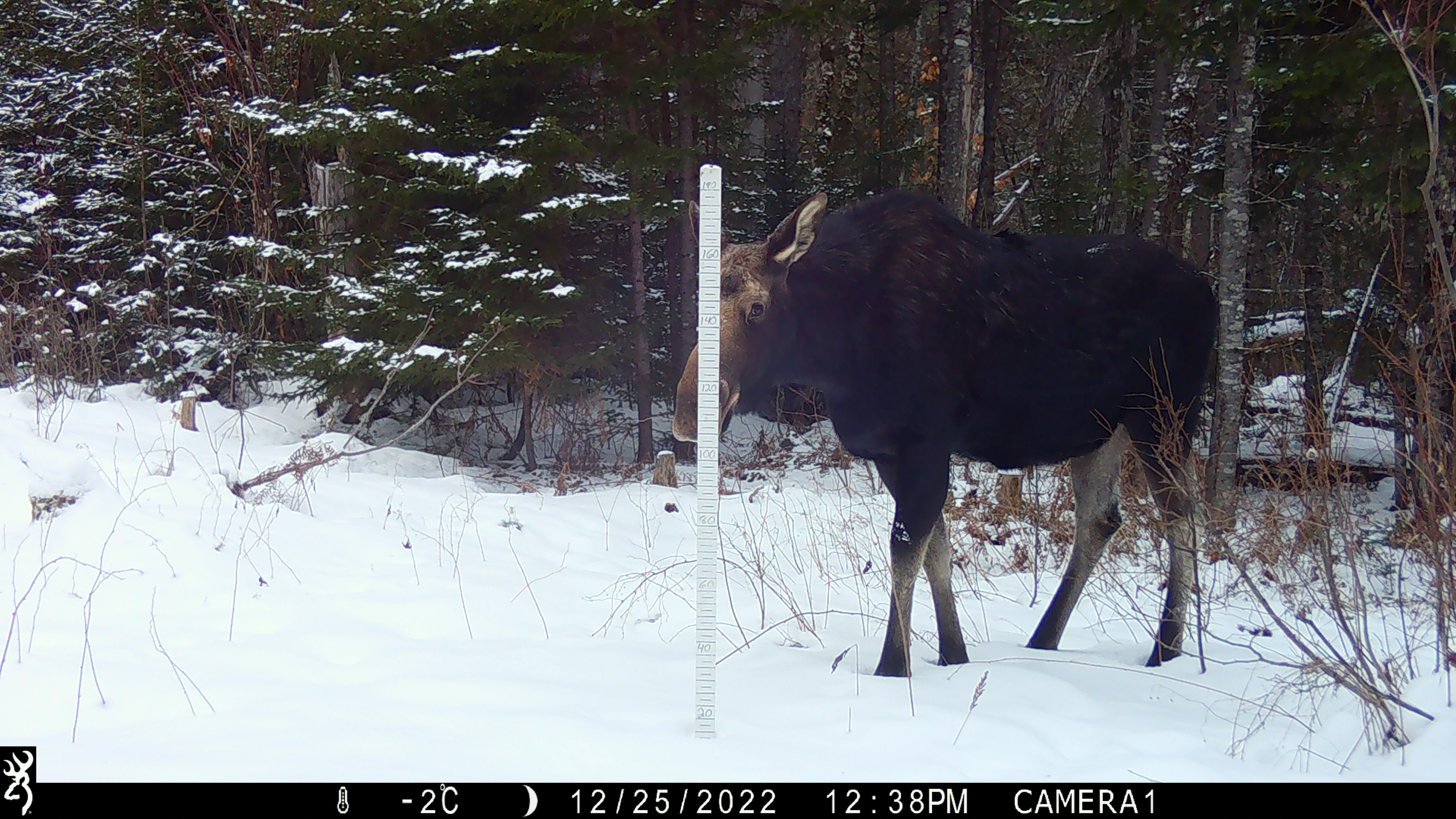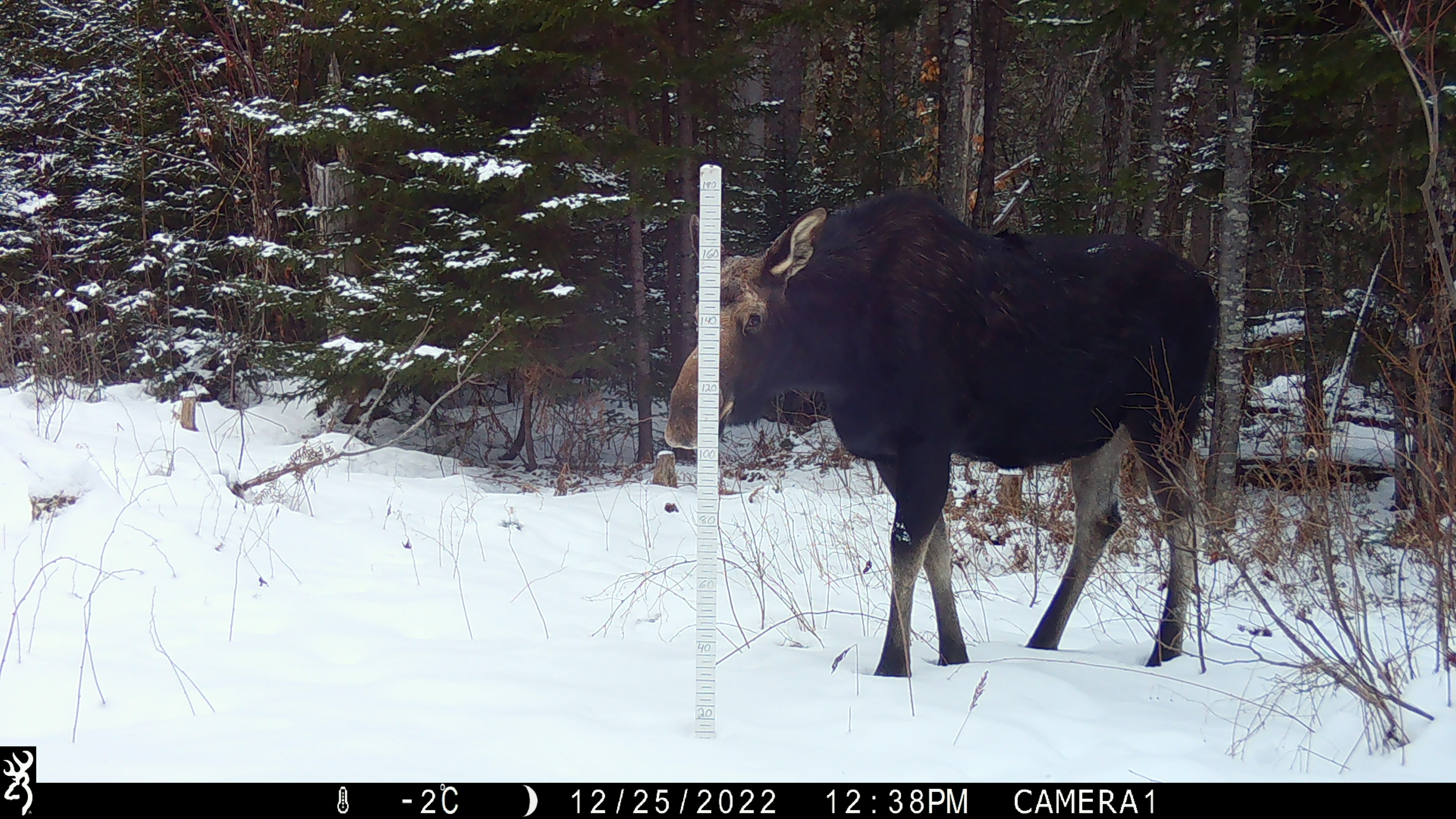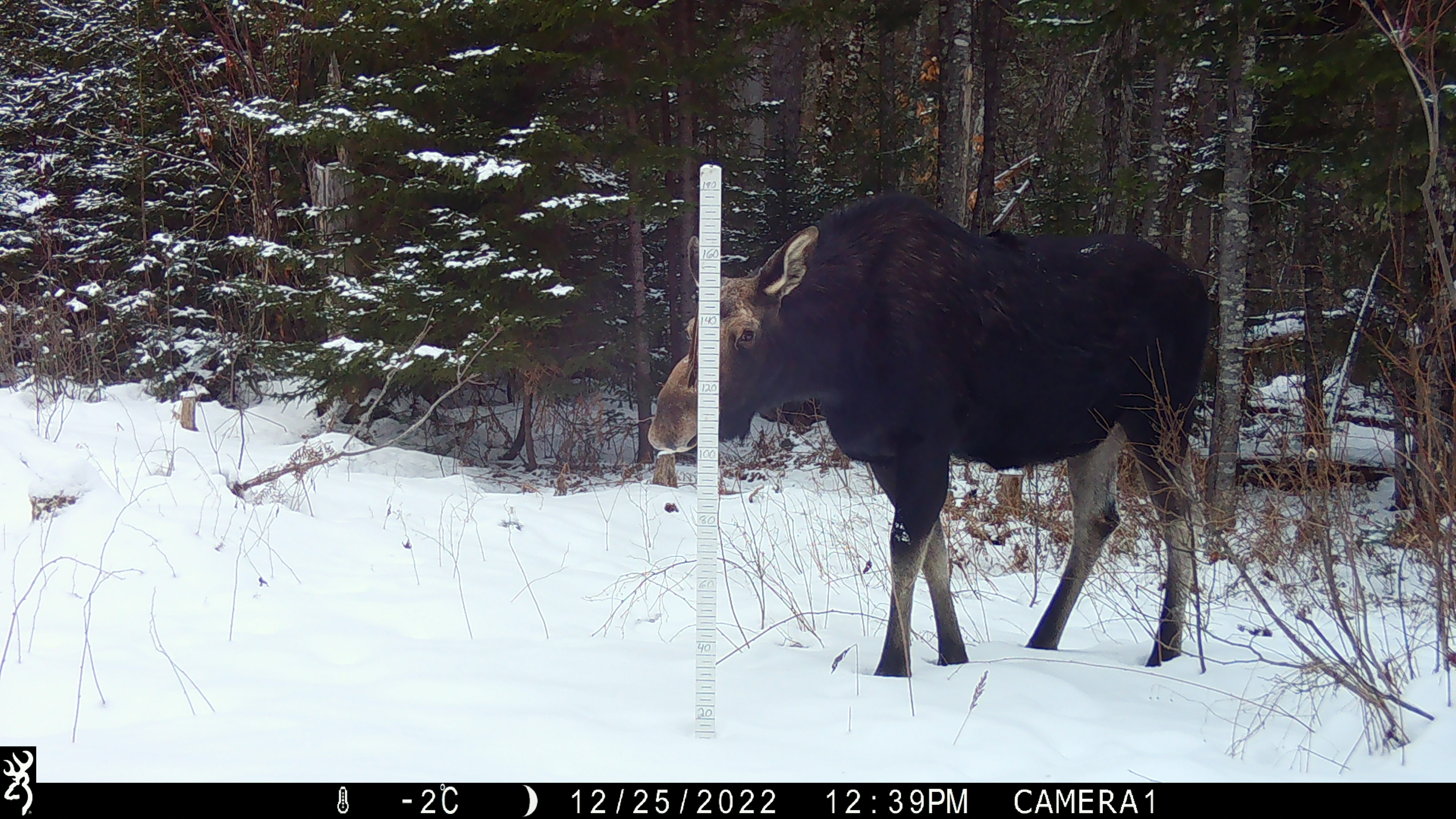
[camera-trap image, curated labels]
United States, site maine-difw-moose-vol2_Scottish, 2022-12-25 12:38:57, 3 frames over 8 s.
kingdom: Animalia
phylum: Chordata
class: Mammalia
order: Artiodactyla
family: Cervidae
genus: Alces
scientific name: Alces alces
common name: moose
Moose (Alces alces).